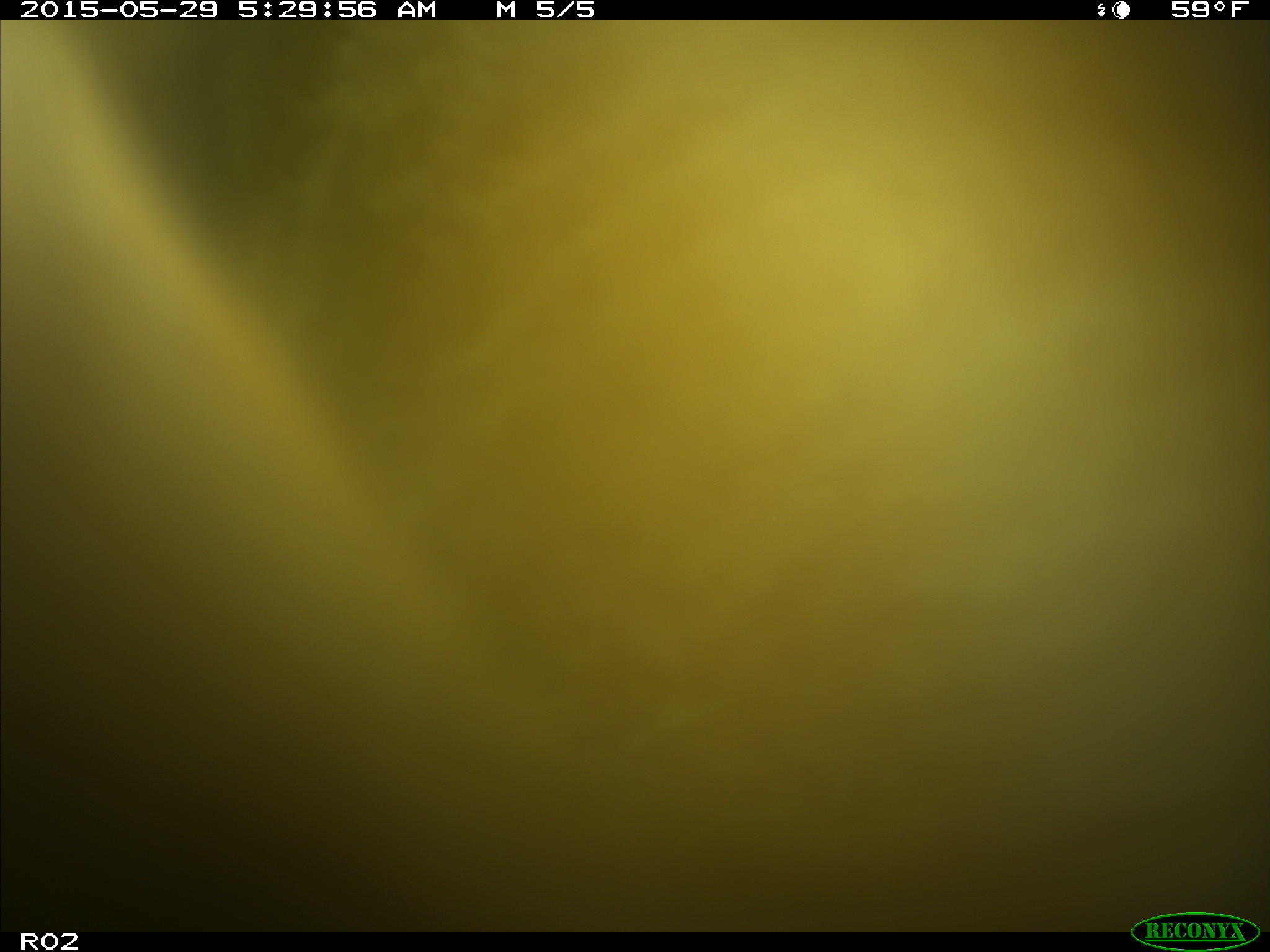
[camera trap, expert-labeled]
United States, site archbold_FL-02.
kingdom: Animalia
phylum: Chordata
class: Mammalia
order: Artiodactyla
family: Bovidae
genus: Bos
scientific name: Bos taurus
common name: domestic cow